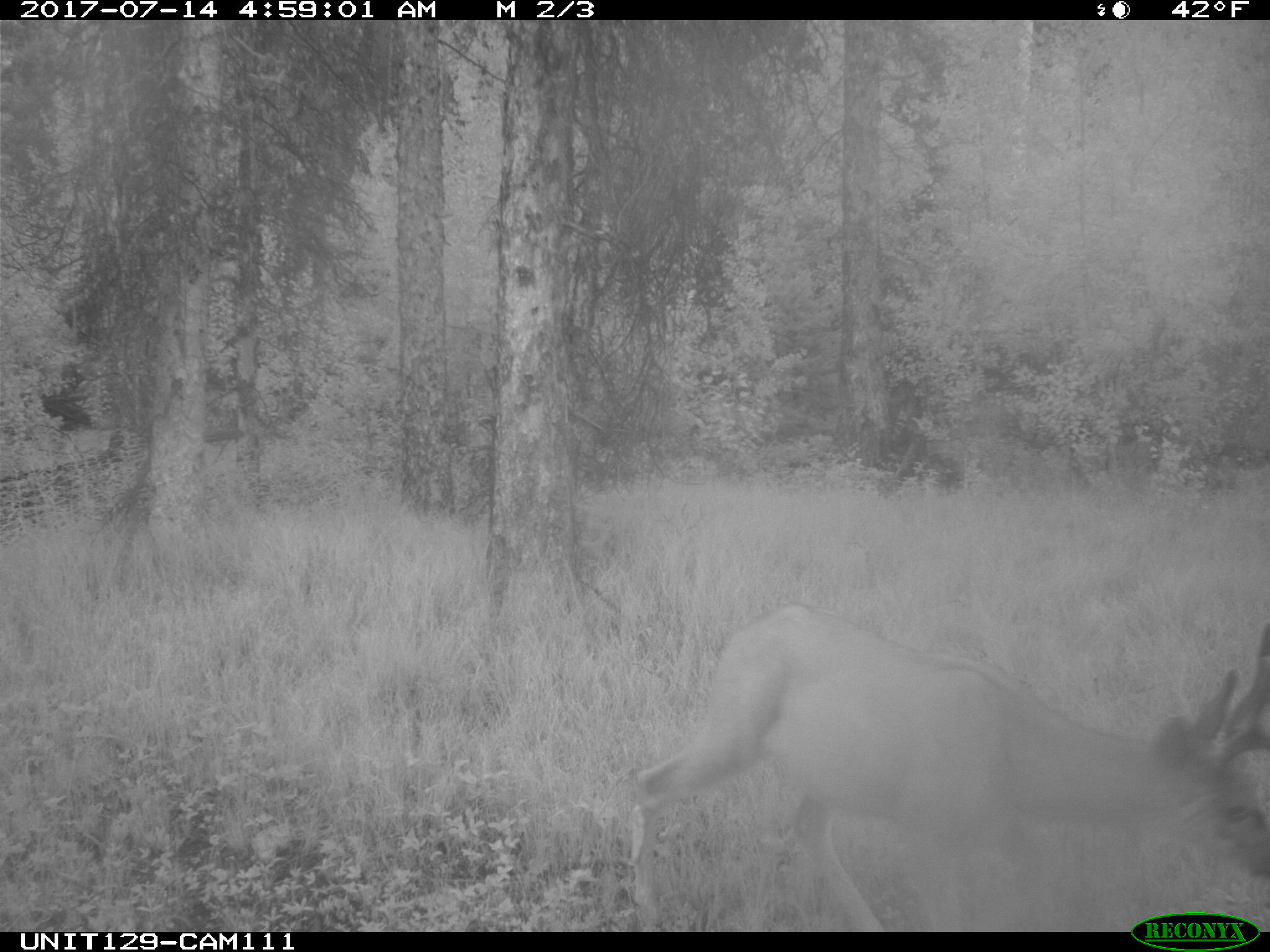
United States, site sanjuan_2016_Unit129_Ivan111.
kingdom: Animalia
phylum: Chordata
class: Mammalia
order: Artiodactyla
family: Cervidae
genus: Odocoileus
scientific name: Odocoileus hemionus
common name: mule deer